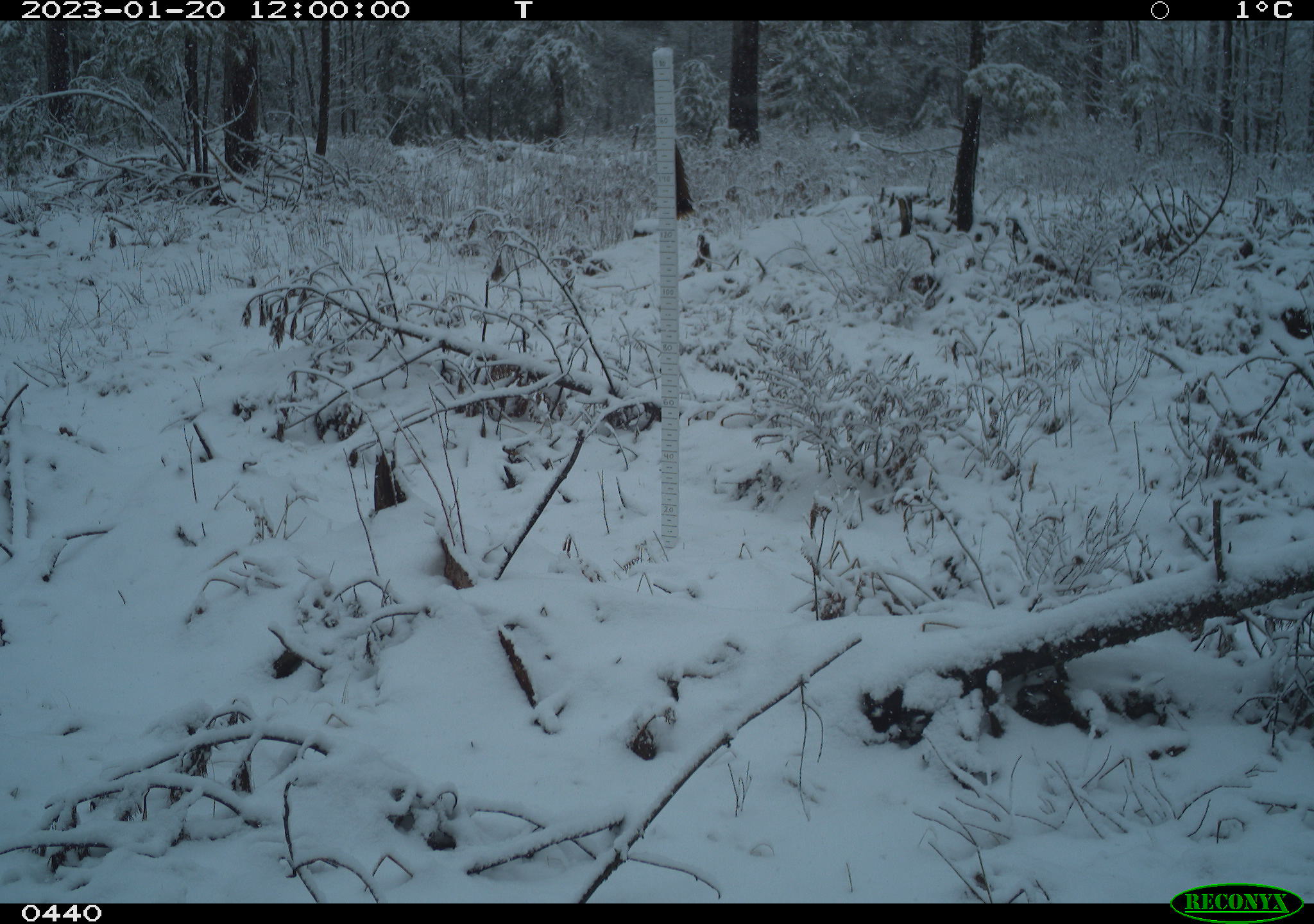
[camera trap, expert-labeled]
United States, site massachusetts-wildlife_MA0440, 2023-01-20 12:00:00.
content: no animal present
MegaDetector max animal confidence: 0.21